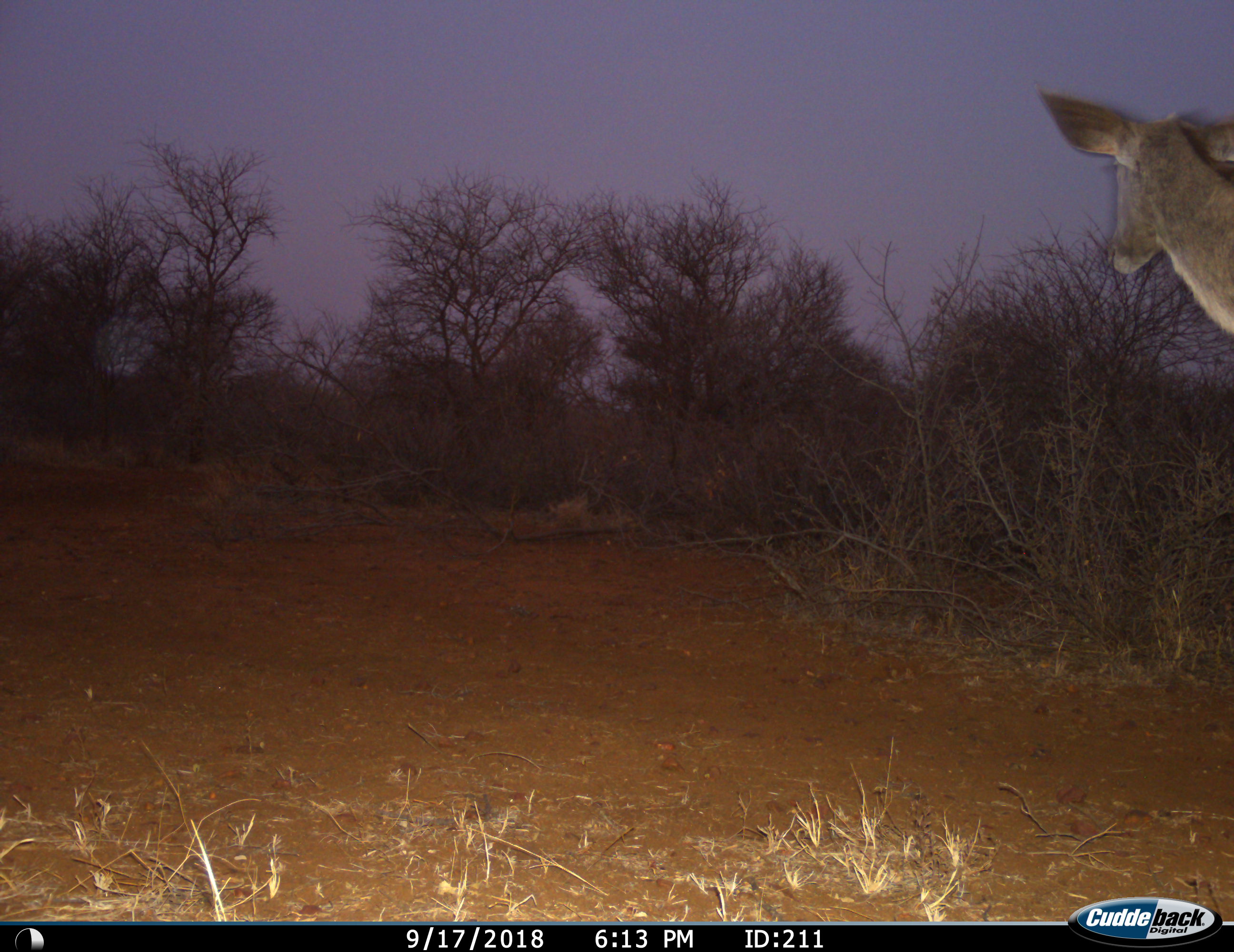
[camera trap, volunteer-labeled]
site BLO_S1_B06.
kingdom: Animalia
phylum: Chordata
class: Mammalia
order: Artiodactyla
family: Bovidae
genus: Tragelaphus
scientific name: Tragelaphus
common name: kudu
Kudu (Tragelaphus), count 1. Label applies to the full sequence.